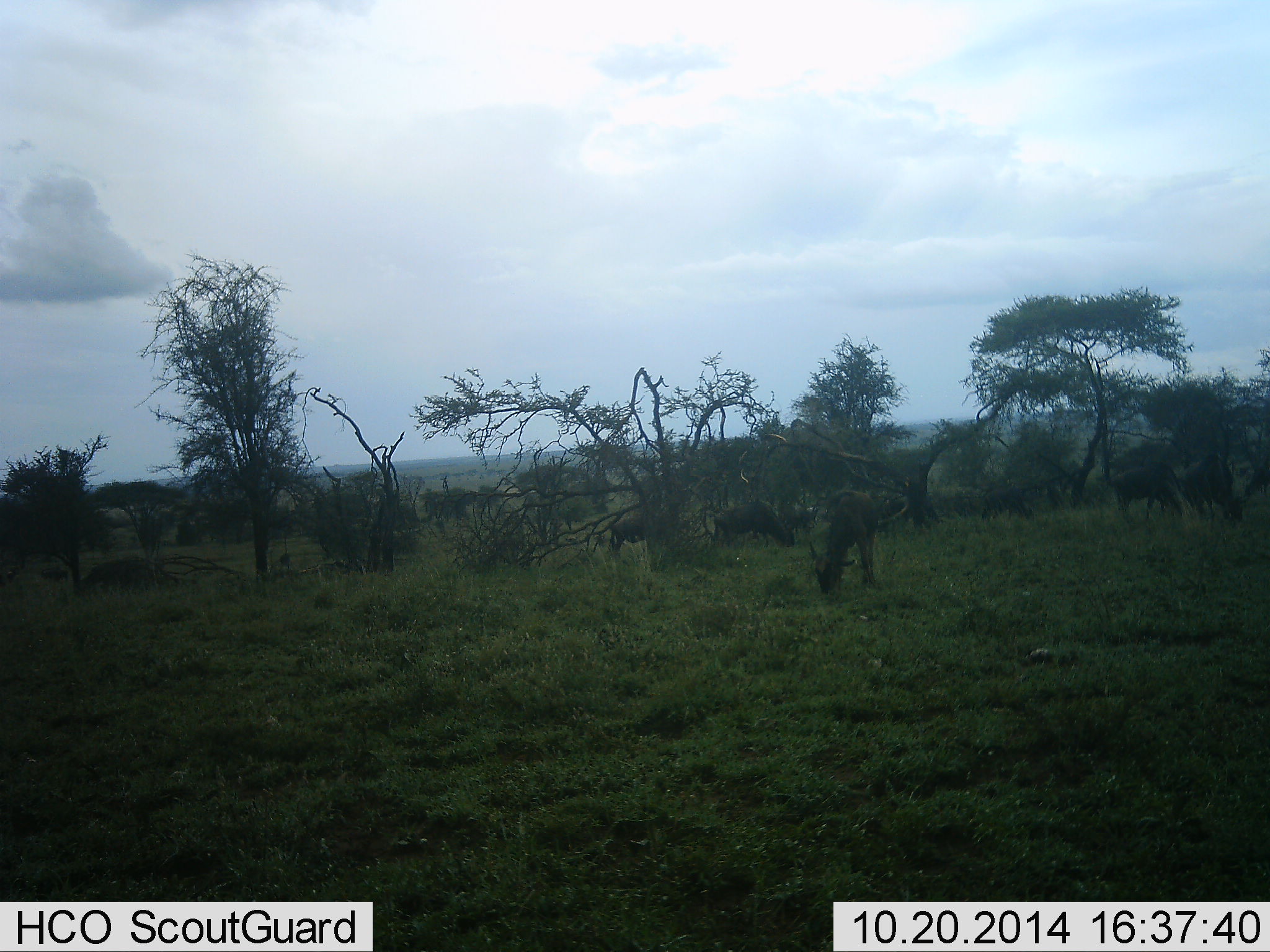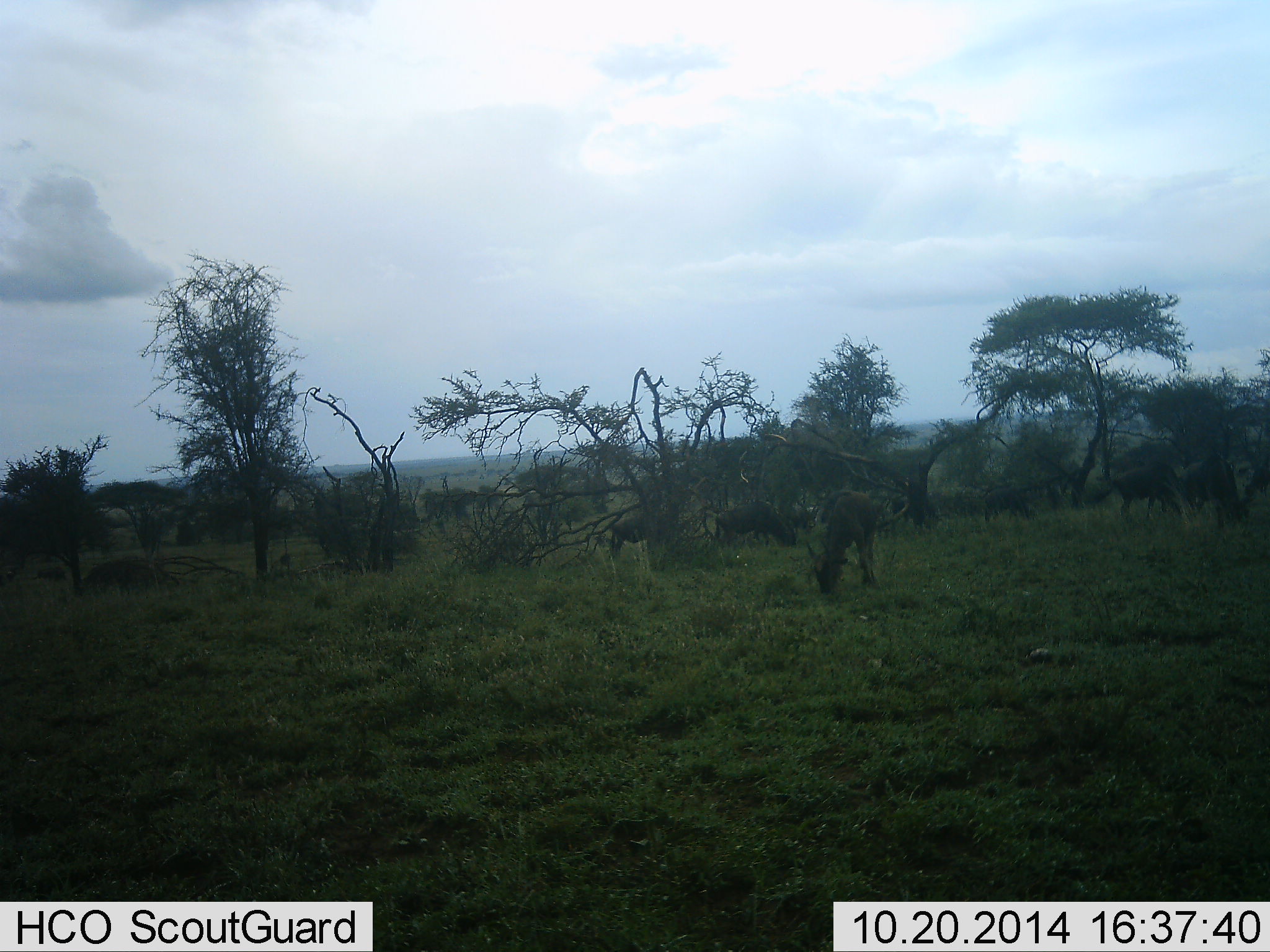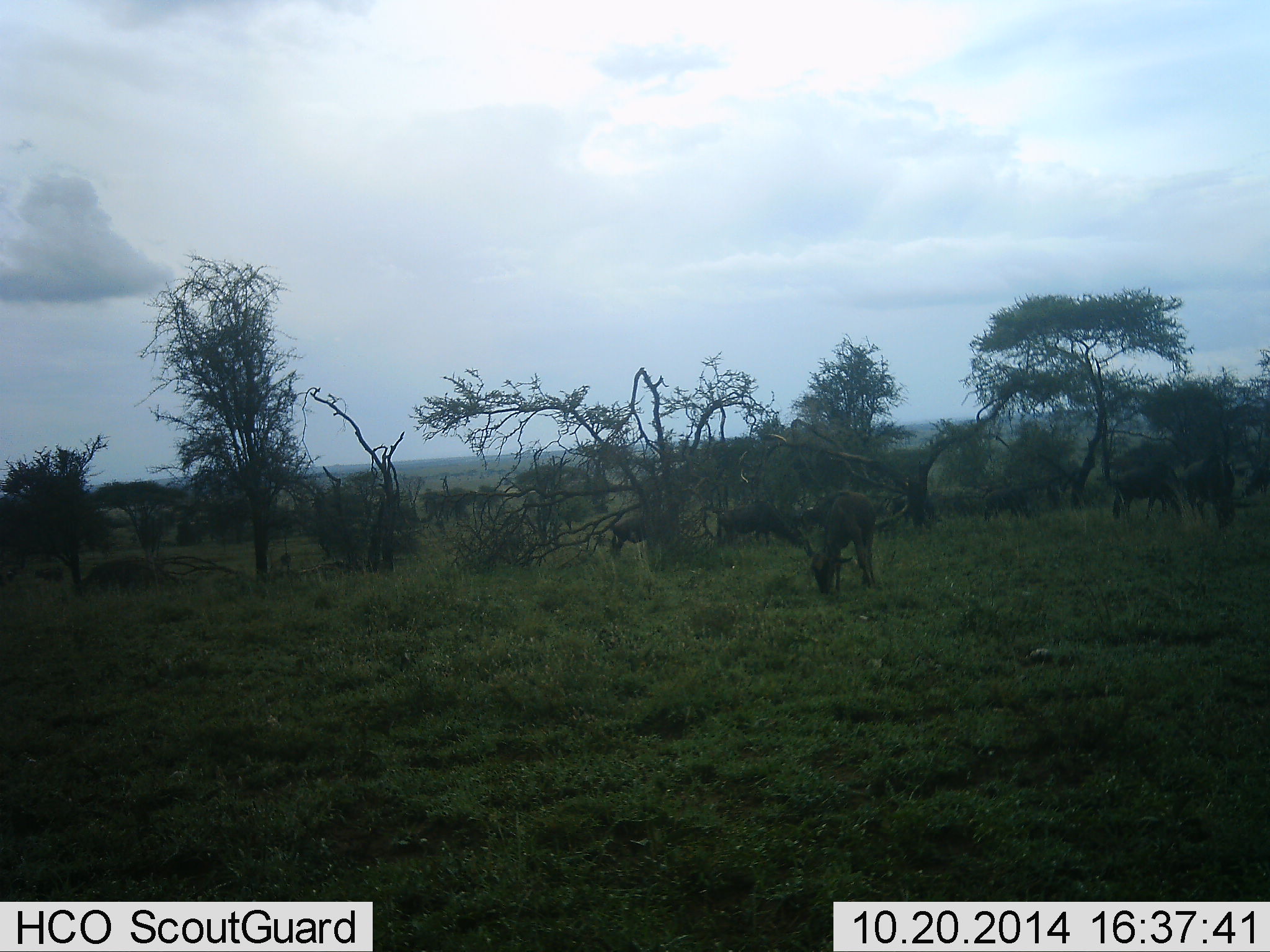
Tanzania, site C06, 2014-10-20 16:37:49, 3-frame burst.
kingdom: Animalia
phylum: Chordata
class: Mammalia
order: Artiodactyla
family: Bovidae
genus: Connochaetes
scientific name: Connochaetes taurinus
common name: blue wildebeest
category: wildebeest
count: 11-50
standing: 20%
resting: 0%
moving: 10%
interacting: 0%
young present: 0%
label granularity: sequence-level